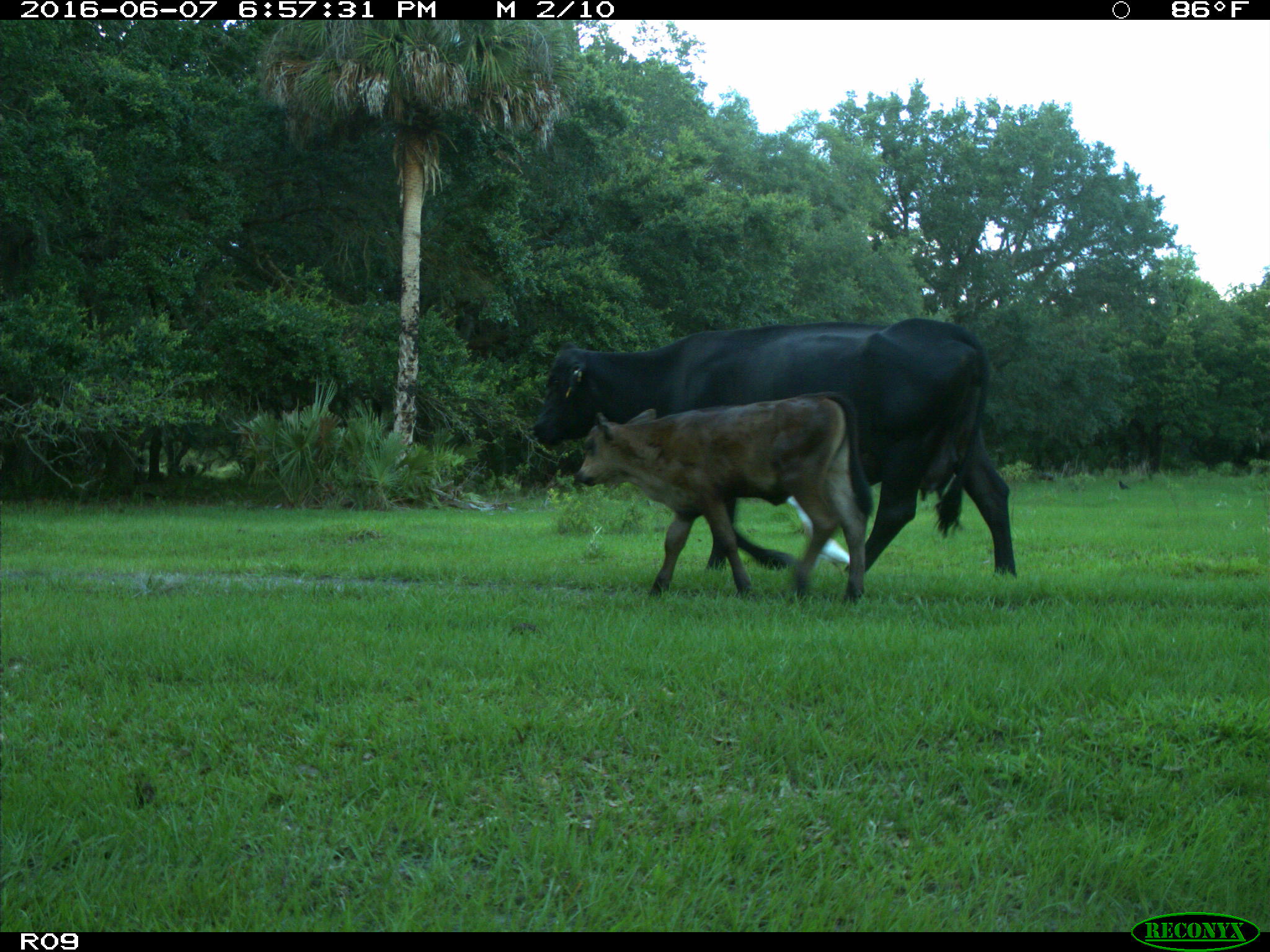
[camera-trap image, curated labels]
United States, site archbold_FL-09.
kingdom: Animalia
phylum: Chordata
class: Mammalia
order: Artiodactyla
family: Bovidae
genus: Bos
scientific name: Bos taurus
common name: domestic cow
Bos taurus (domestic cow).